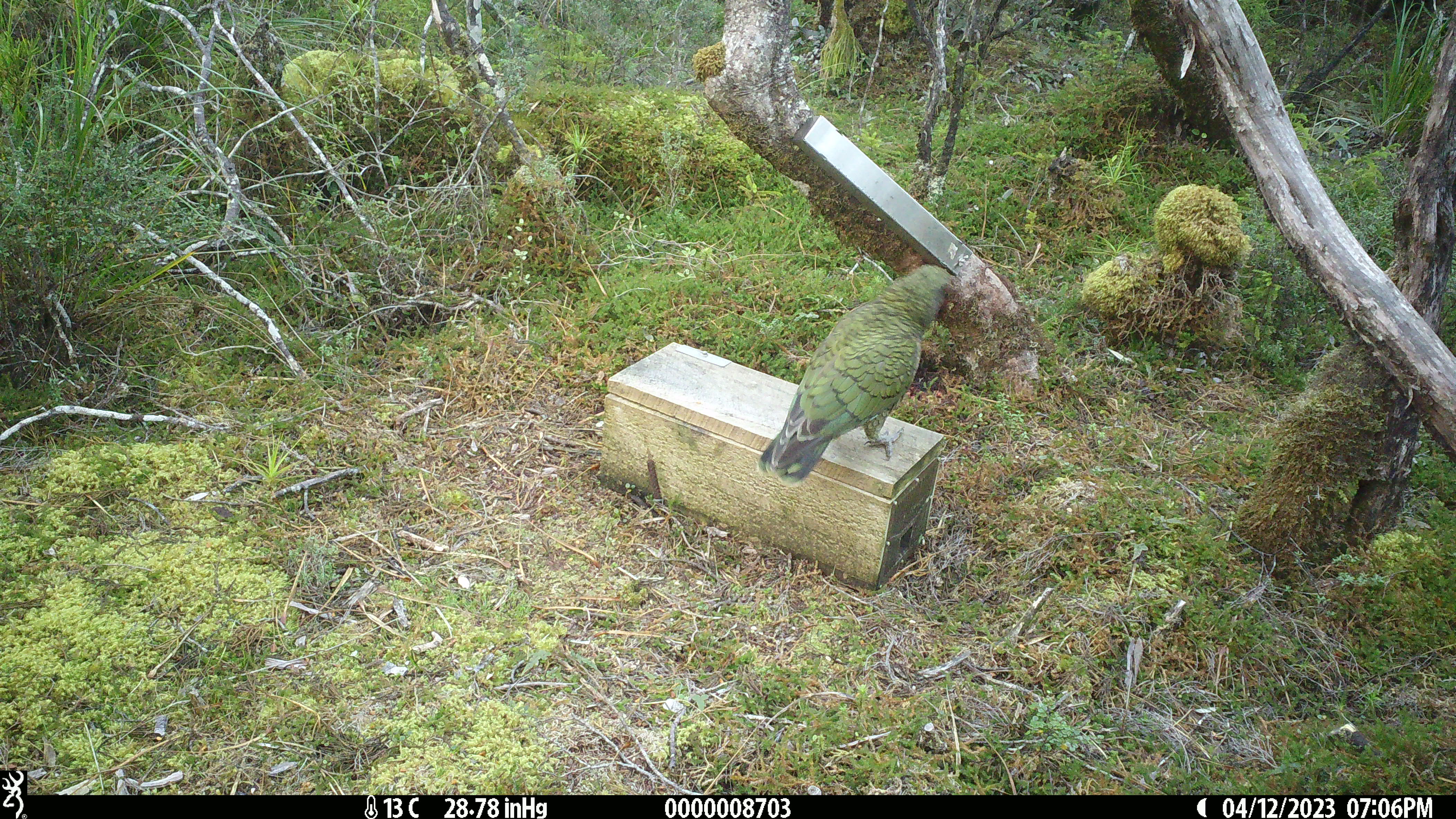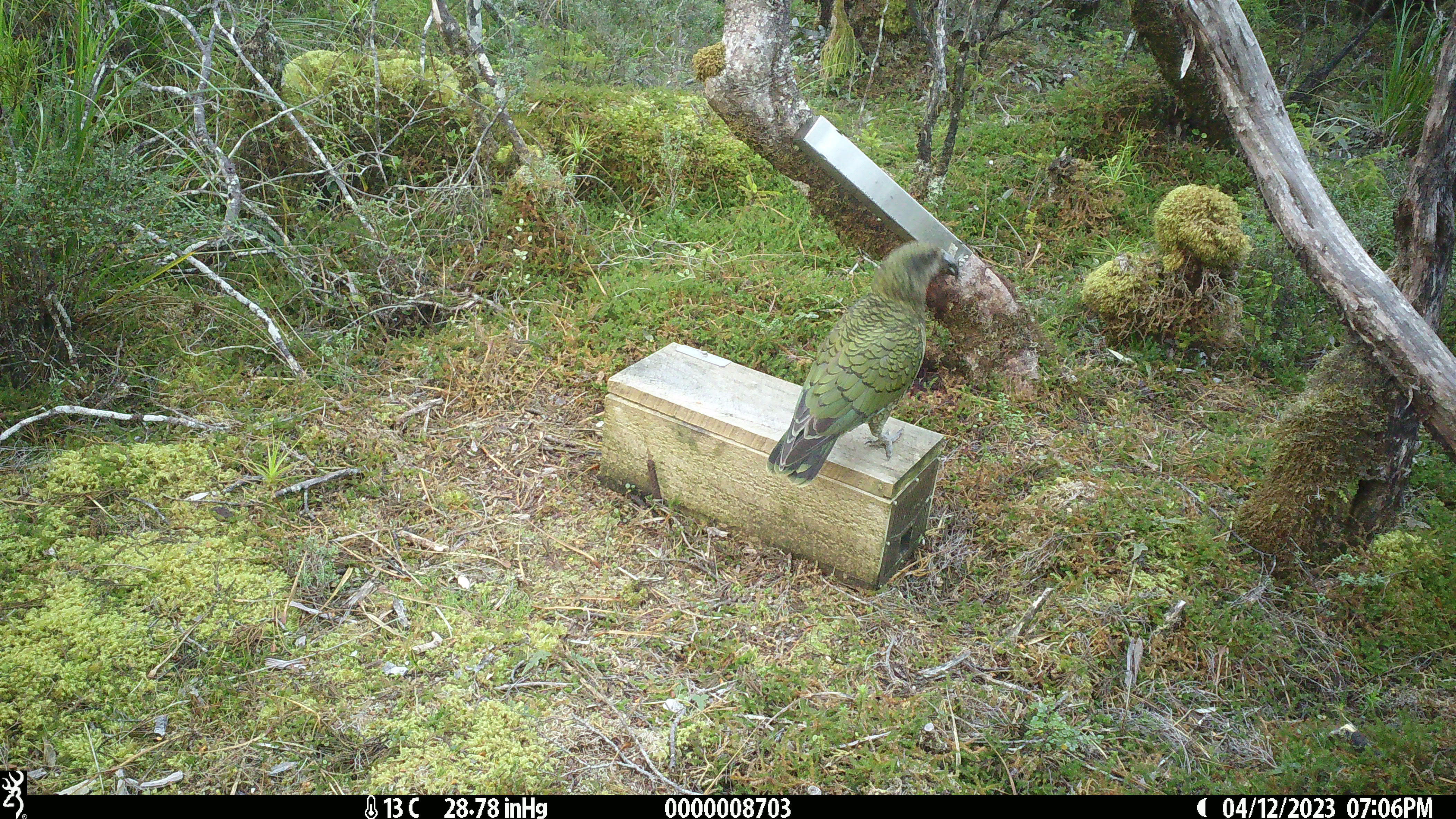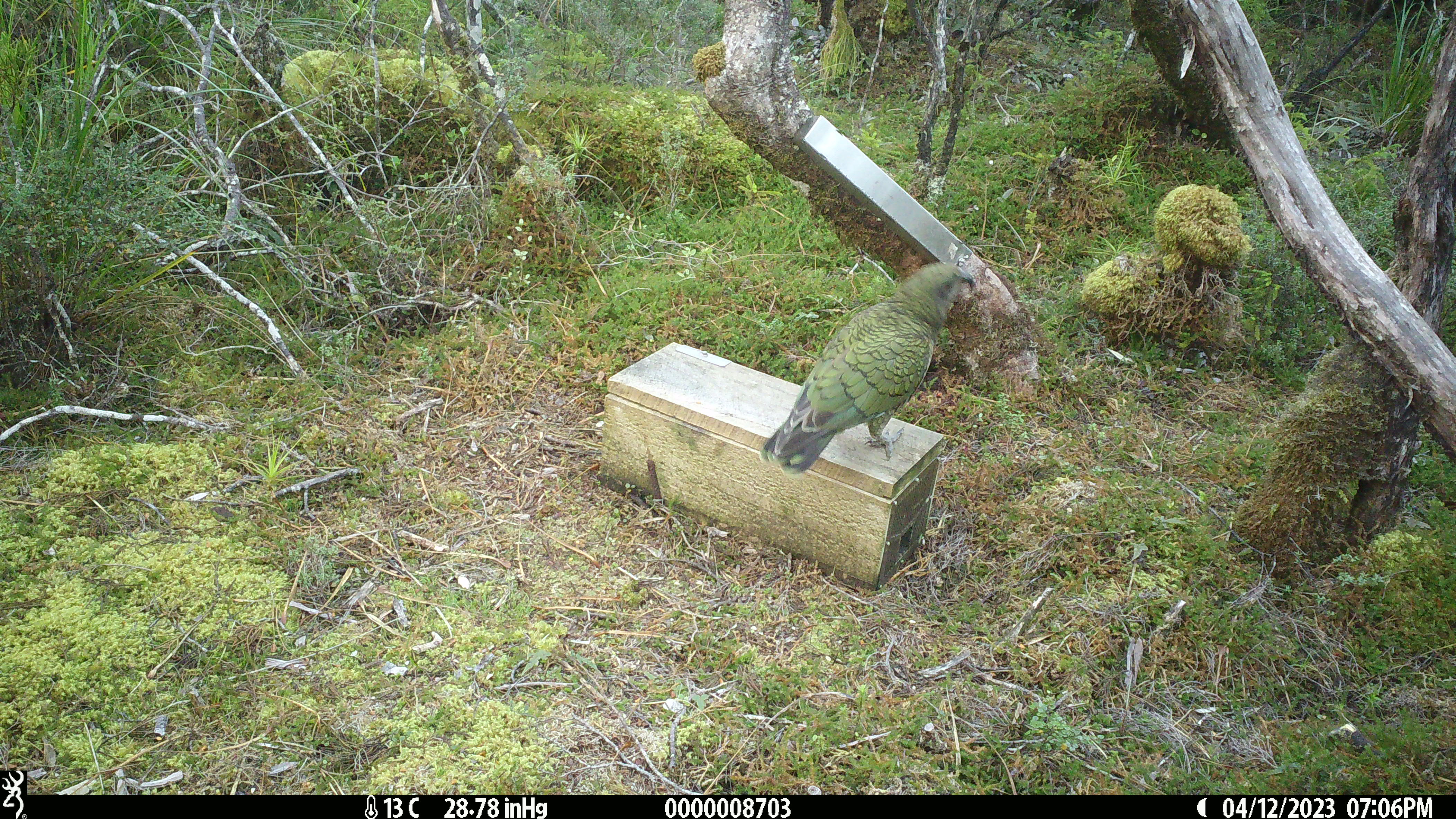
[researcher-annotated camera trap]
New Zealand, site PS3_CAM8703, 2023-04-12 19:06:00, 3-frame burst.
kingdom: Animalia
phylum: Chordata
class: Aves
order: Psittaciformes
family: Strigopidae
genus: Nestor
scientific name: Nestor notabilis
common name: kea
Kea (Nestor notabilis).